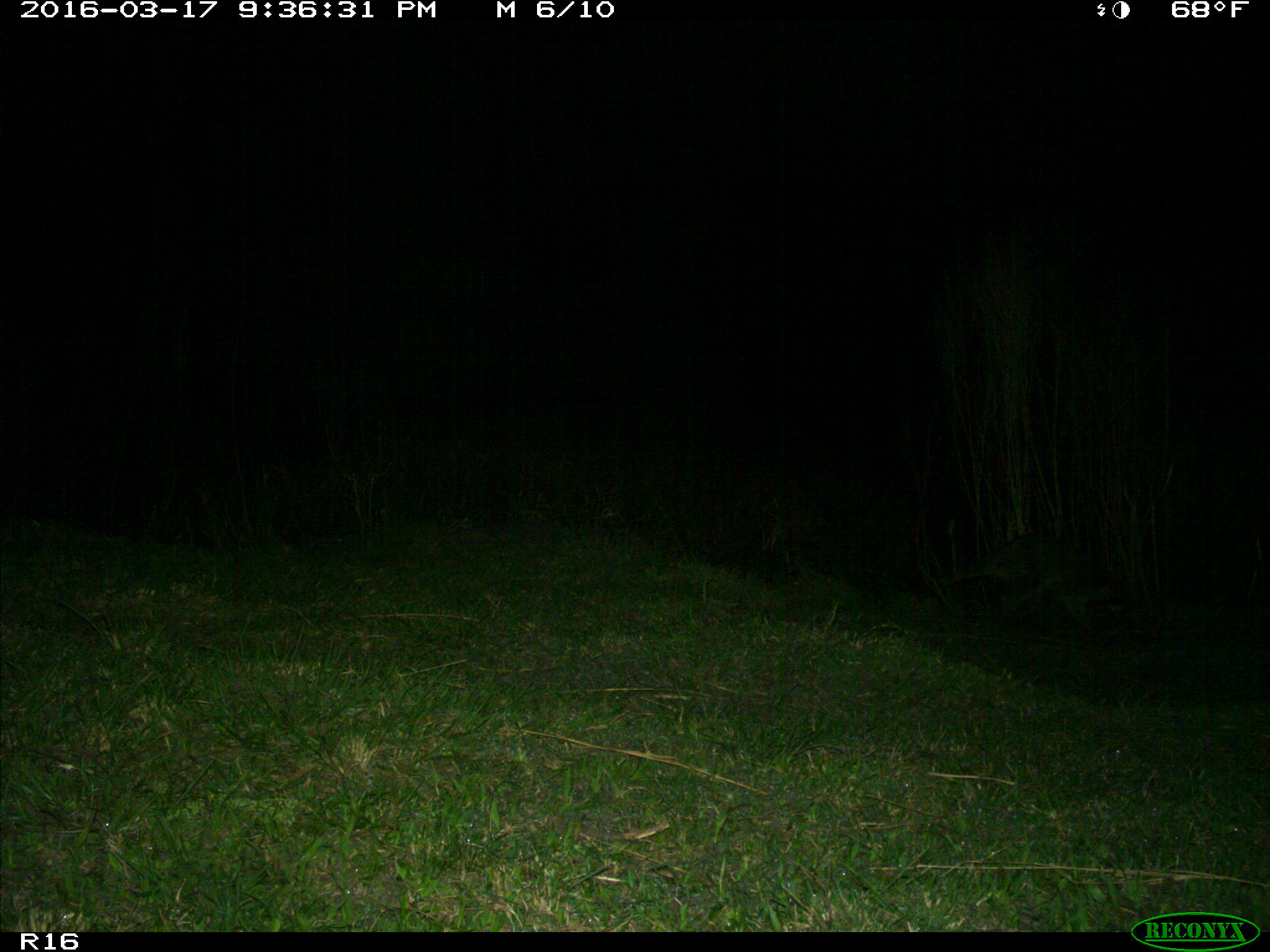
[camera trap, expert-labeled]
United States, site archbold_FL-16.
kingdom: Animalia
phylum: Chordata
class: Mammalia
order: Carnivora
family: Procyonidae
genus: Procyon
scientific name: Procyon lotor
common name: common raccoon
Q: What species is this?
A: Procyon lotor (common raccoon).